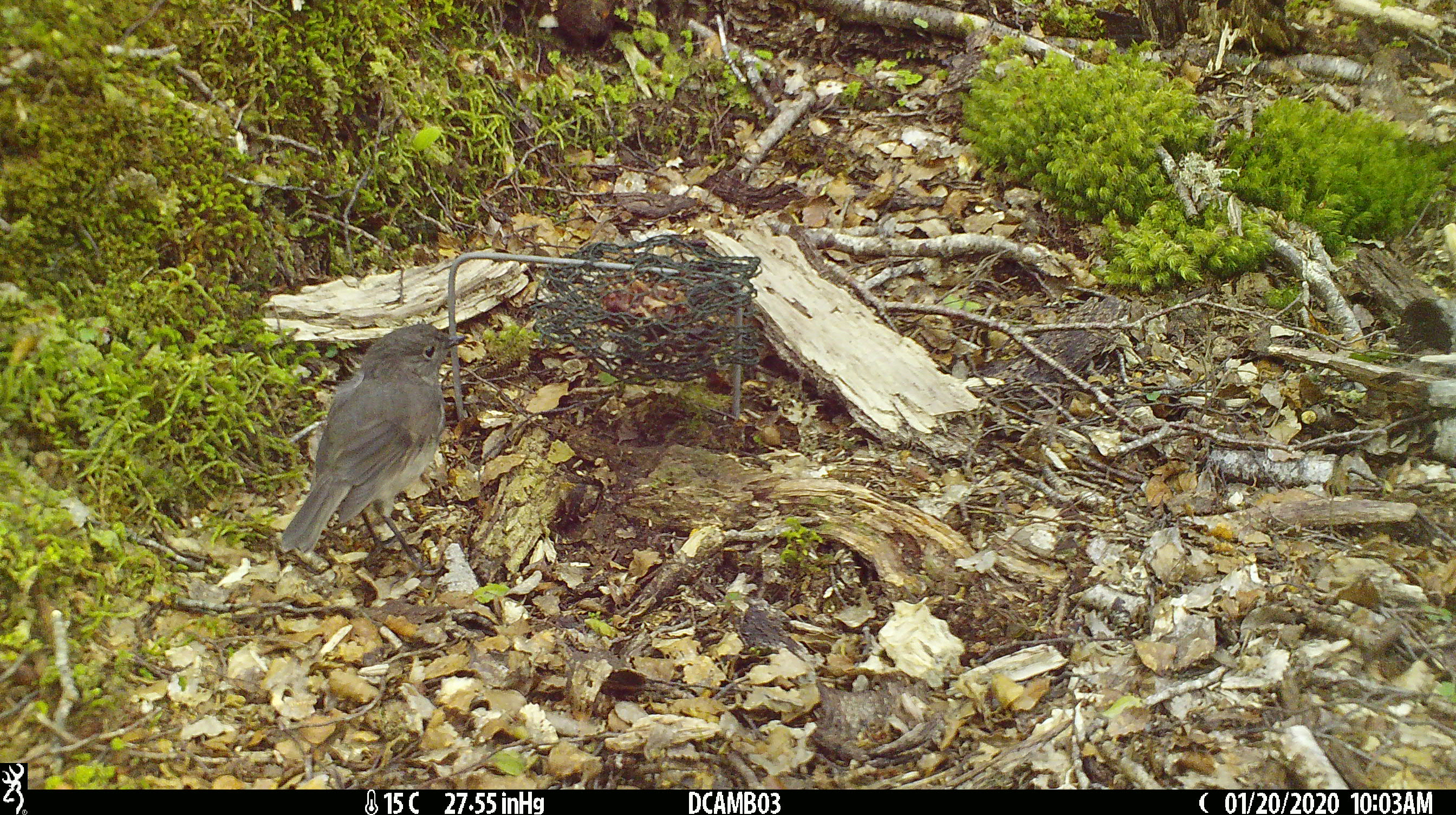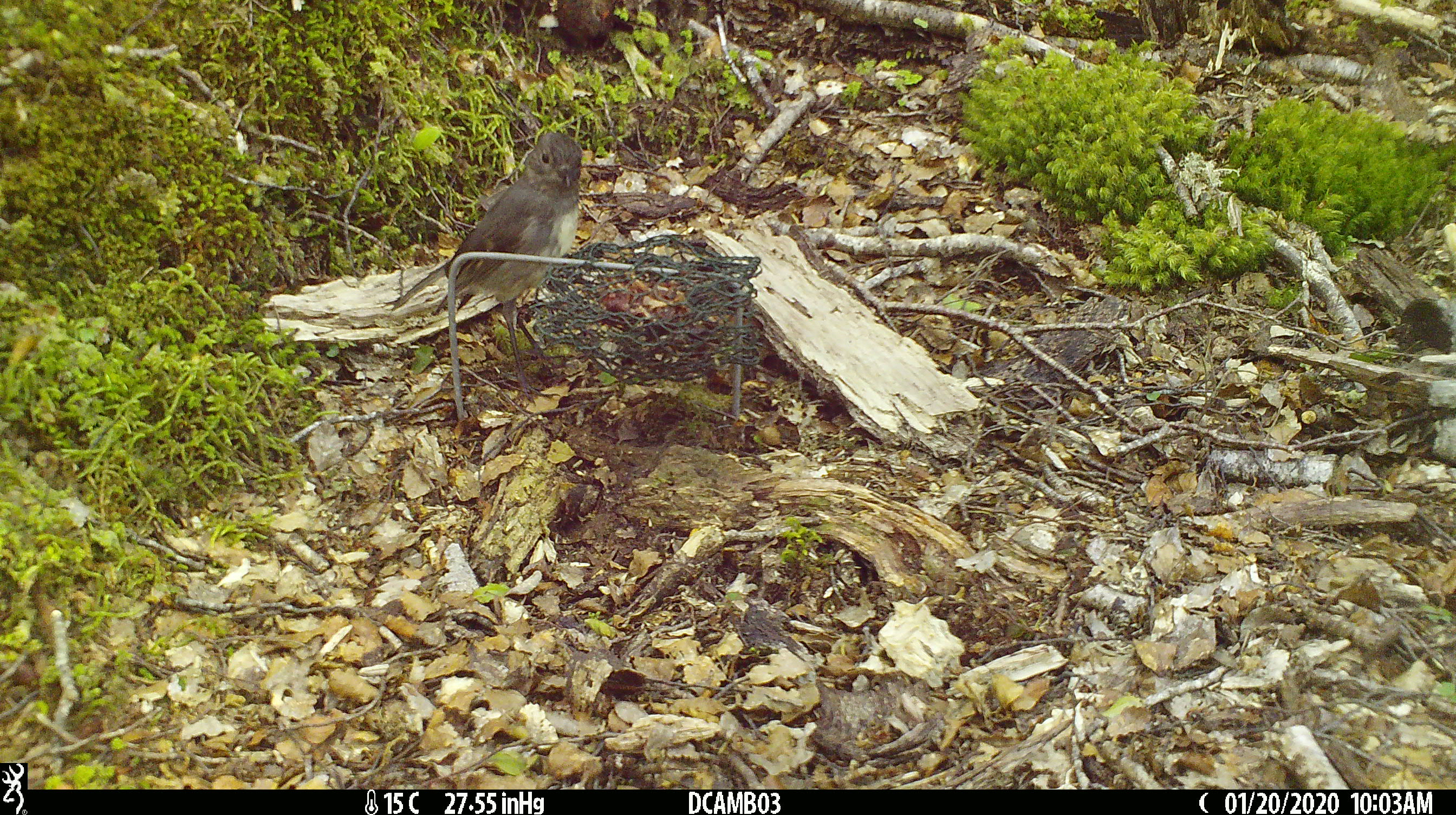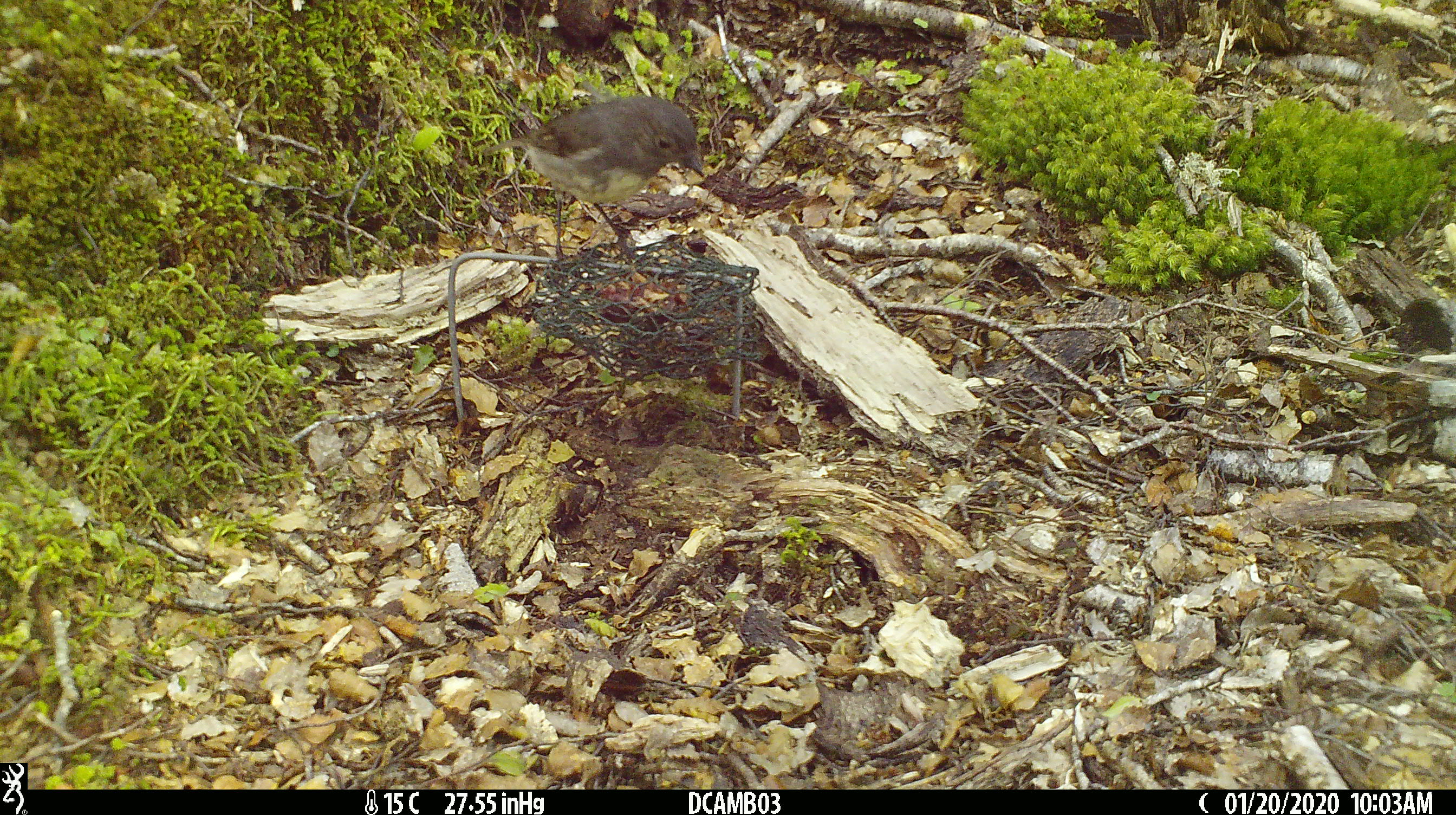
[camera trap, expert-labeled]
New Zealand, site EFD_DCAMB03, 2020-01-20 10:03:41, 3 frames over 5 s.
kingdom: Animalia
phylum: Chordata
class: Aves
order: Passeriformes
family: Petroicidae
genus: Petroica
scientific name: Petroica australis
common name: new zealand robin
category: robin